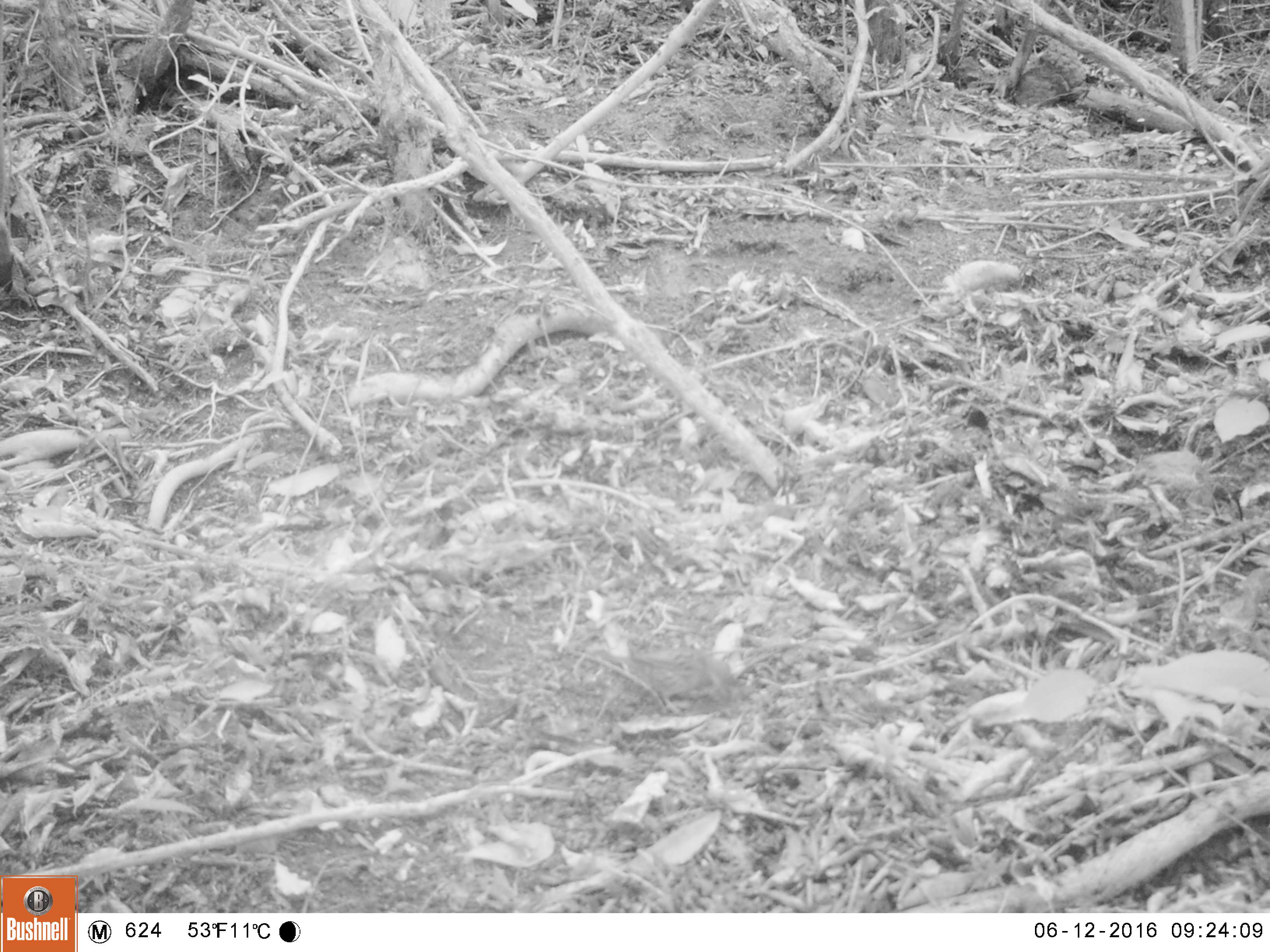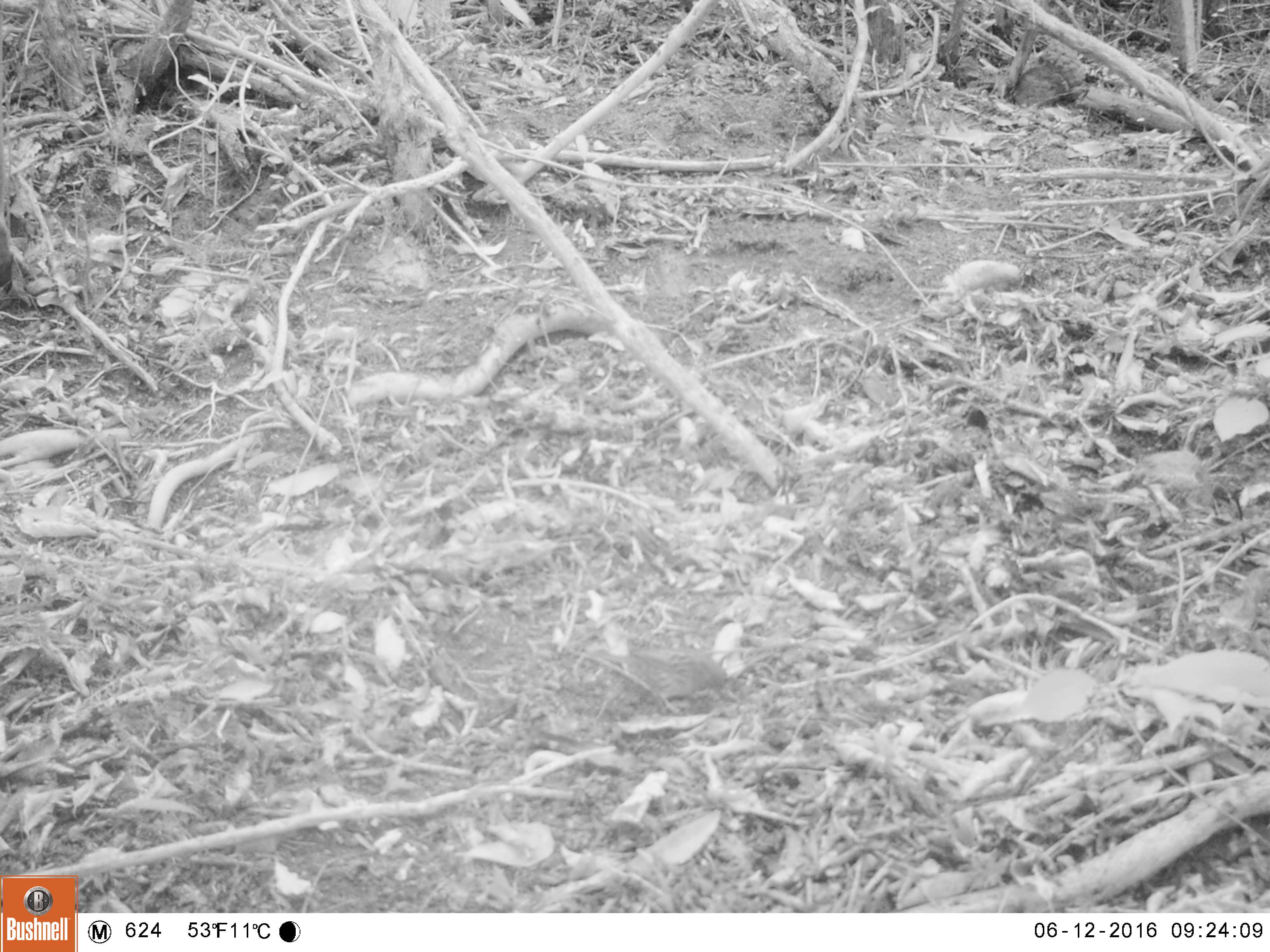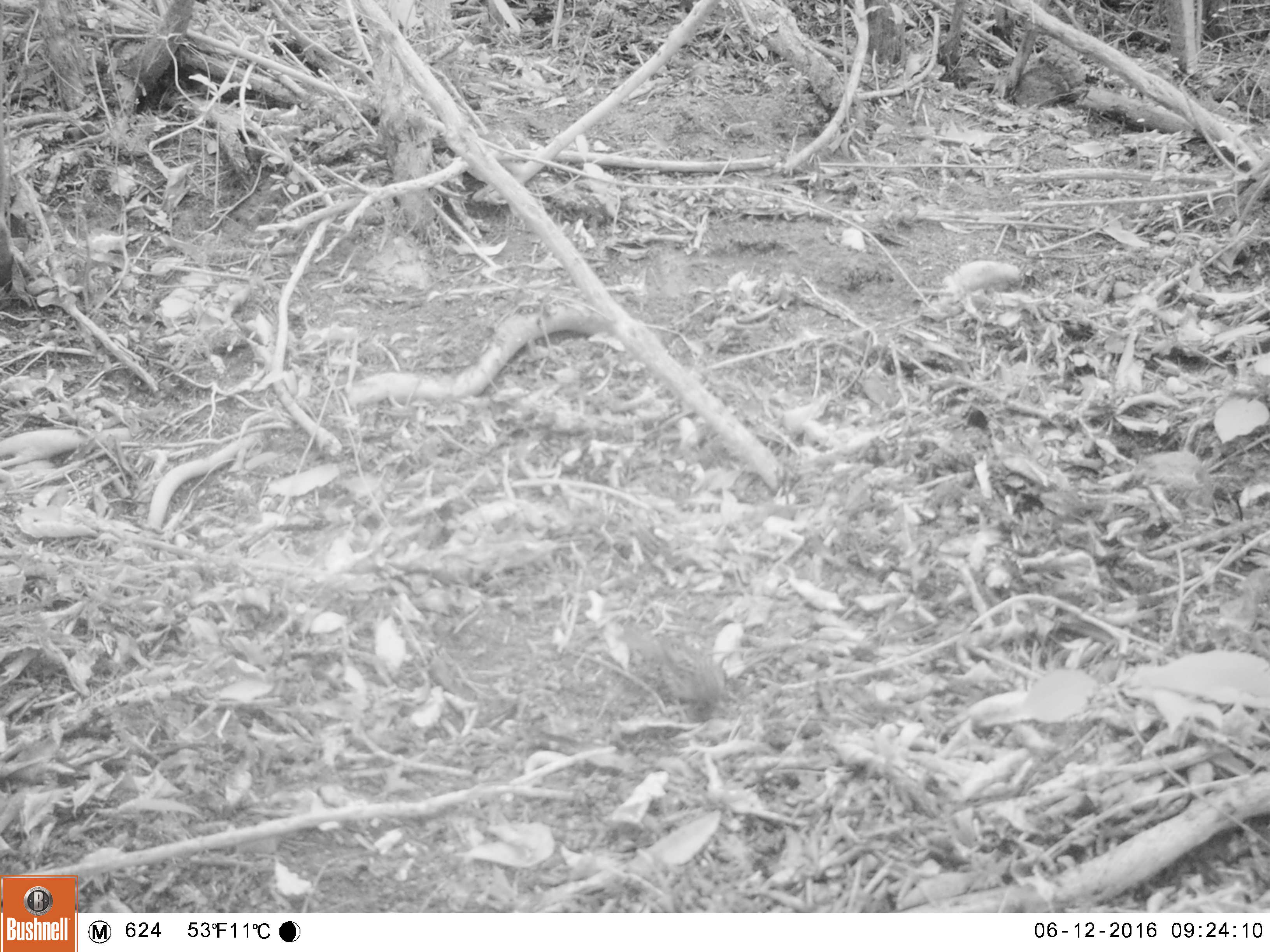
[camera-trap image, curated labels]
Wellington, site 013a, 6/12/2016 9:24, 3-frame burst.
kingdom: Animalia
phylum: Chordata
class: Aves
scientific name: Aves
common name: bird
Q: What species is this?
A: Bird (Aves).